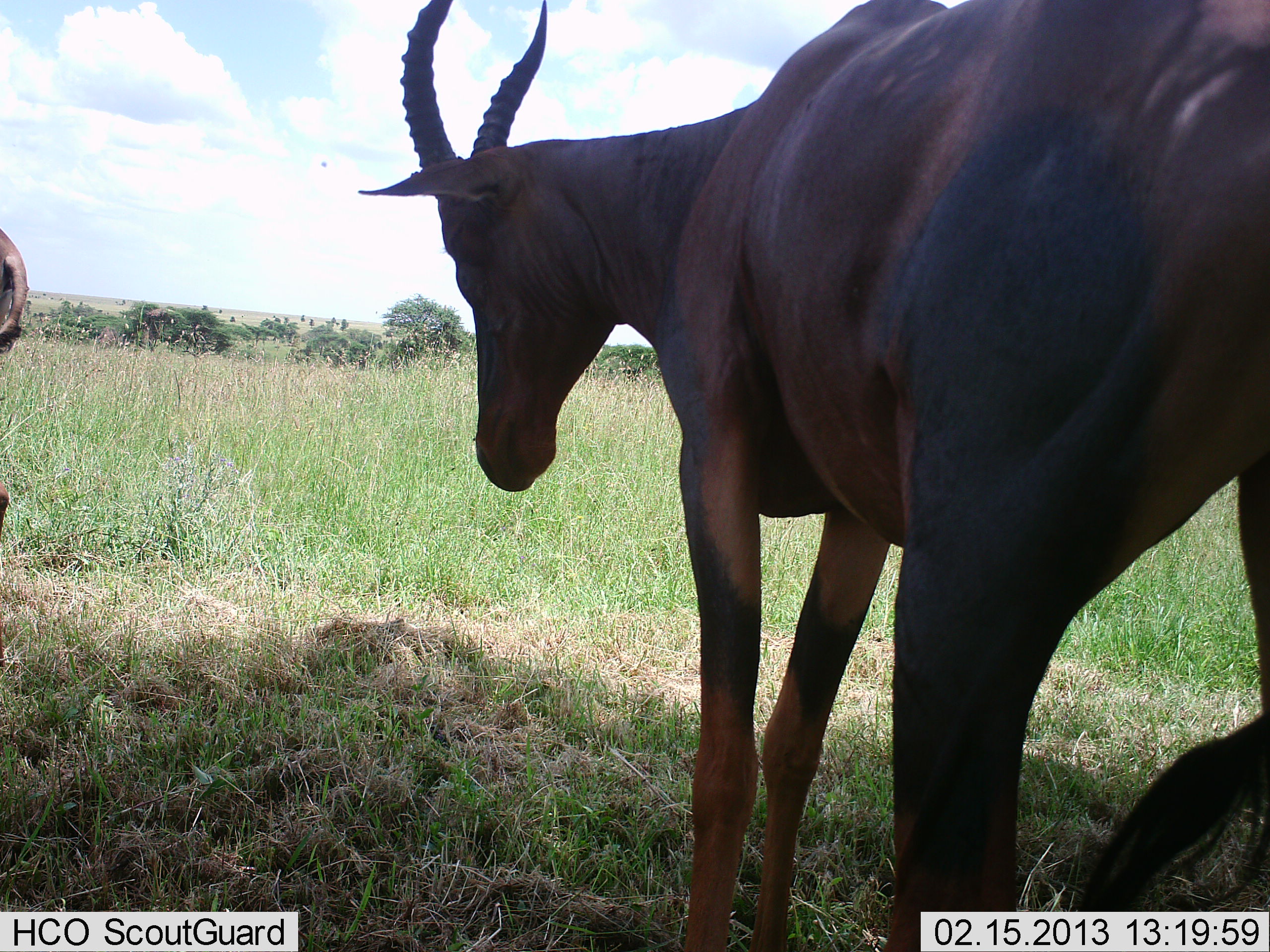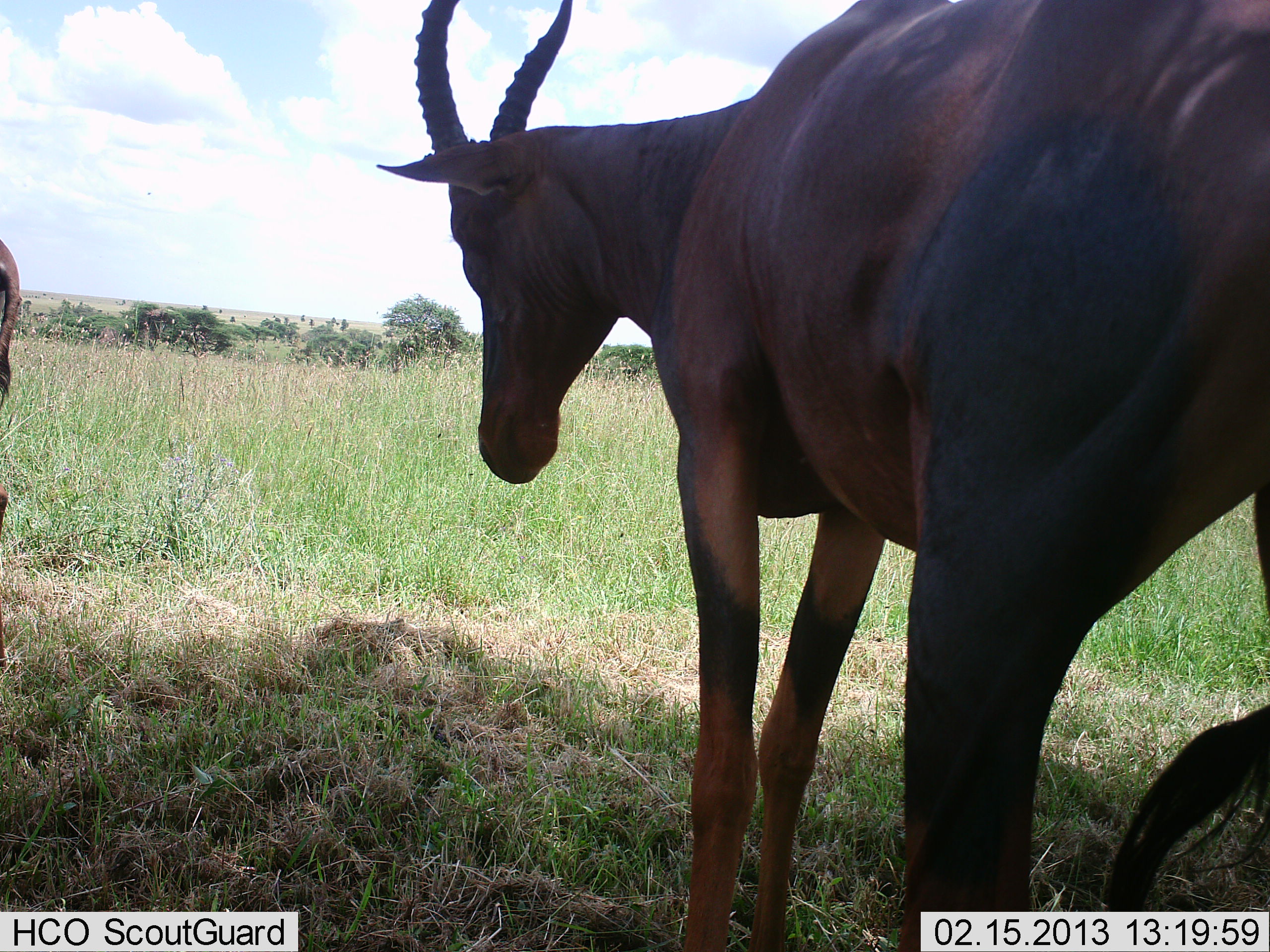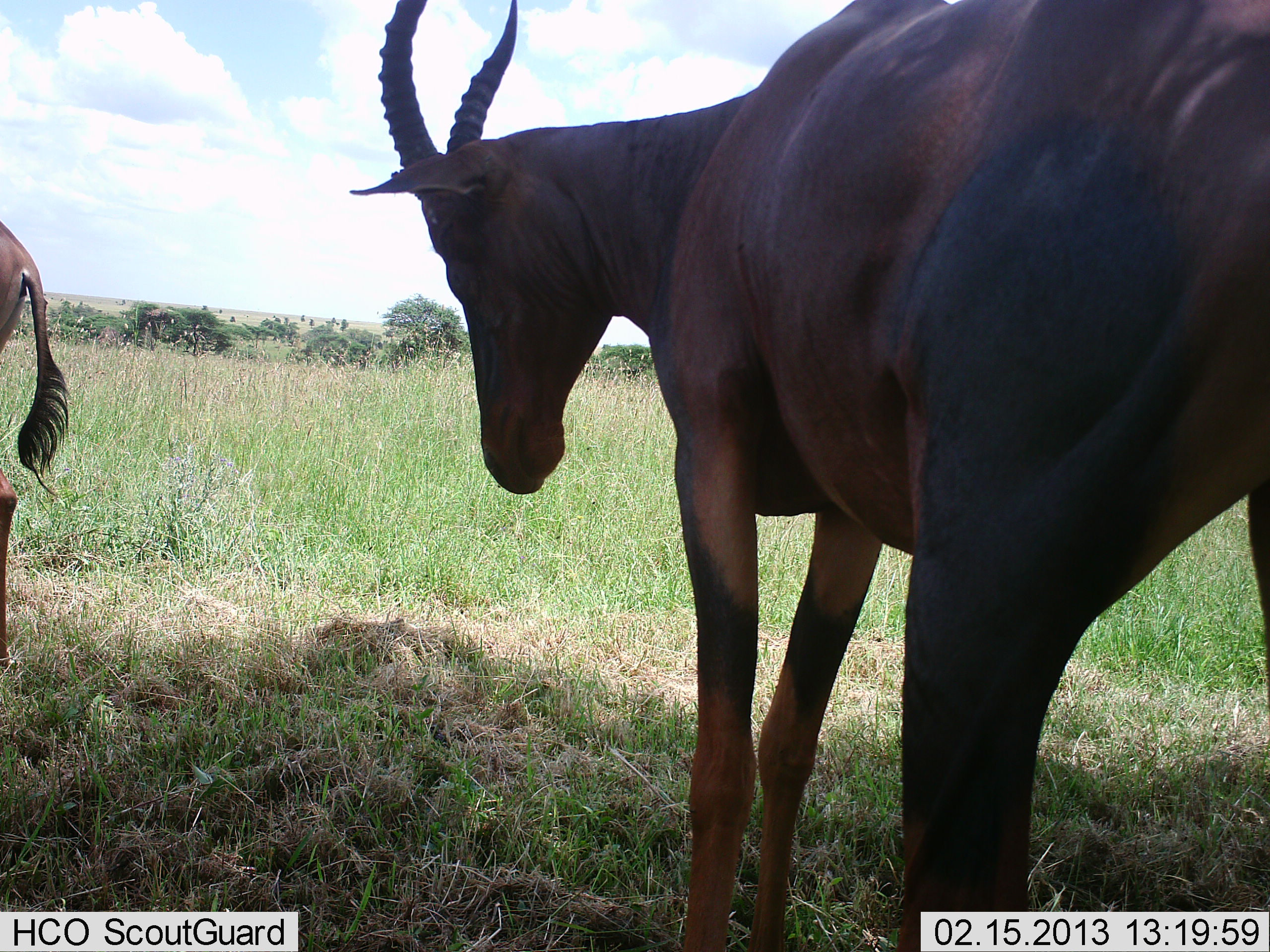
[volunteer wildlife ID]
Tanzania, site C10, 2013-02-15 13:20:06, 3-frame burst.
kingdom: Animalia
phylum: Chordata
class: Mammalia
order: Artiodactyla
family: Bovidae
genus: Damaliscus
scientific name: Damaliscus lunatus jimela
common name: topi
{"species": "topi (Damaliscus lunatus jimela)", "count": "2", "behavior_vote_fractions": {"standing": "80%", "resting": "5%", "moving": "15%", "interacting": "0%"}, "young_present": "0%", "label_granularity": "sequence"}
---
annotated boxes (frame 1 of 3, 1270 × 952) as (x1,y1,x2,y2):
animal: (355,0,1270,952); (0,232,53,539)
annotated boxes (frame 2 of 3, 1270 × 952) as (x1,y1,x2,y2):
animal: (374,0,1270,952); (0,238,31,529)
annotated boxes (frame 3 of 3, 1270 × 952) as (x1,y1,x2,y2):
animal: (344,0,1270,952); (0,223,77,669)